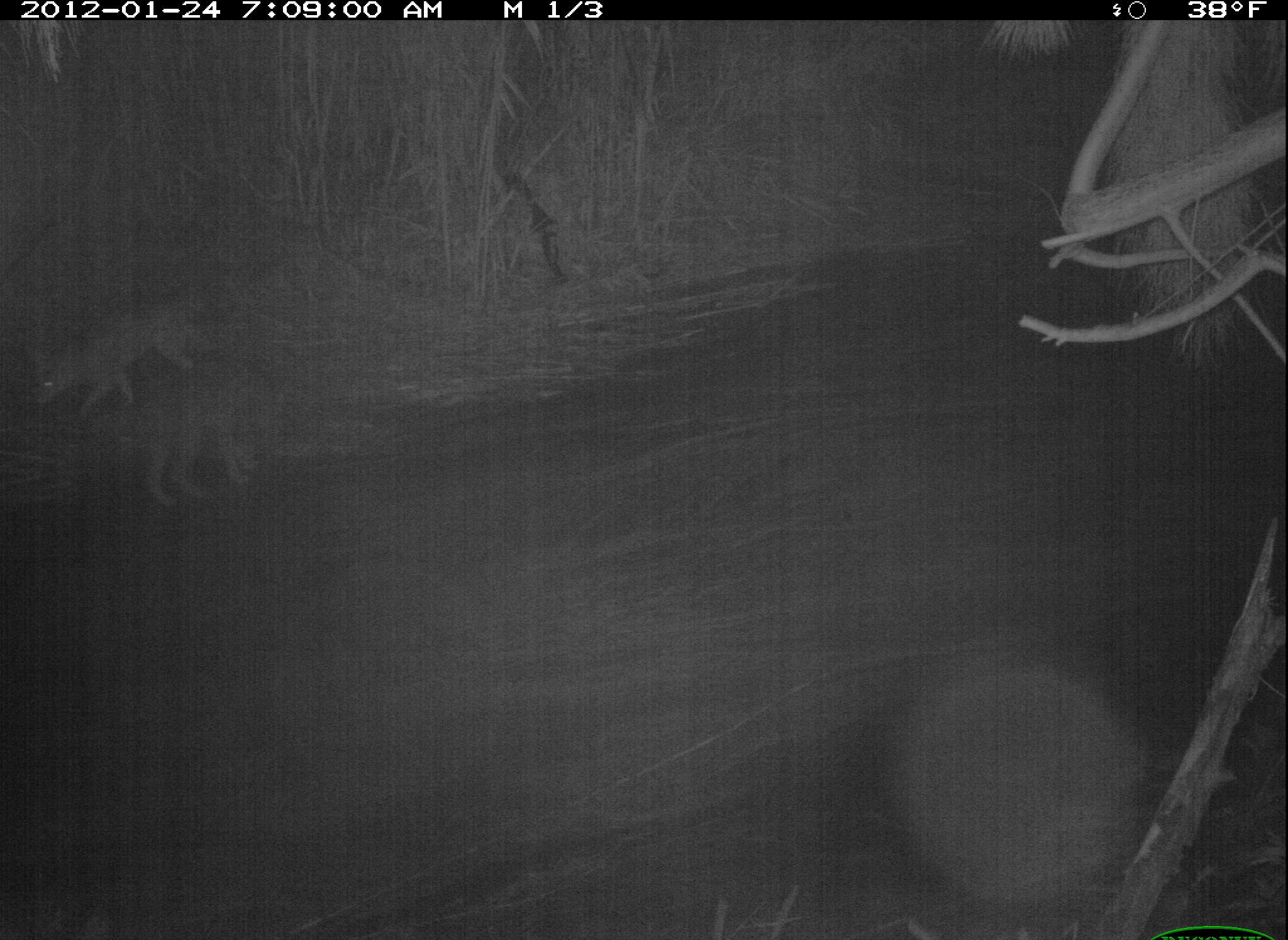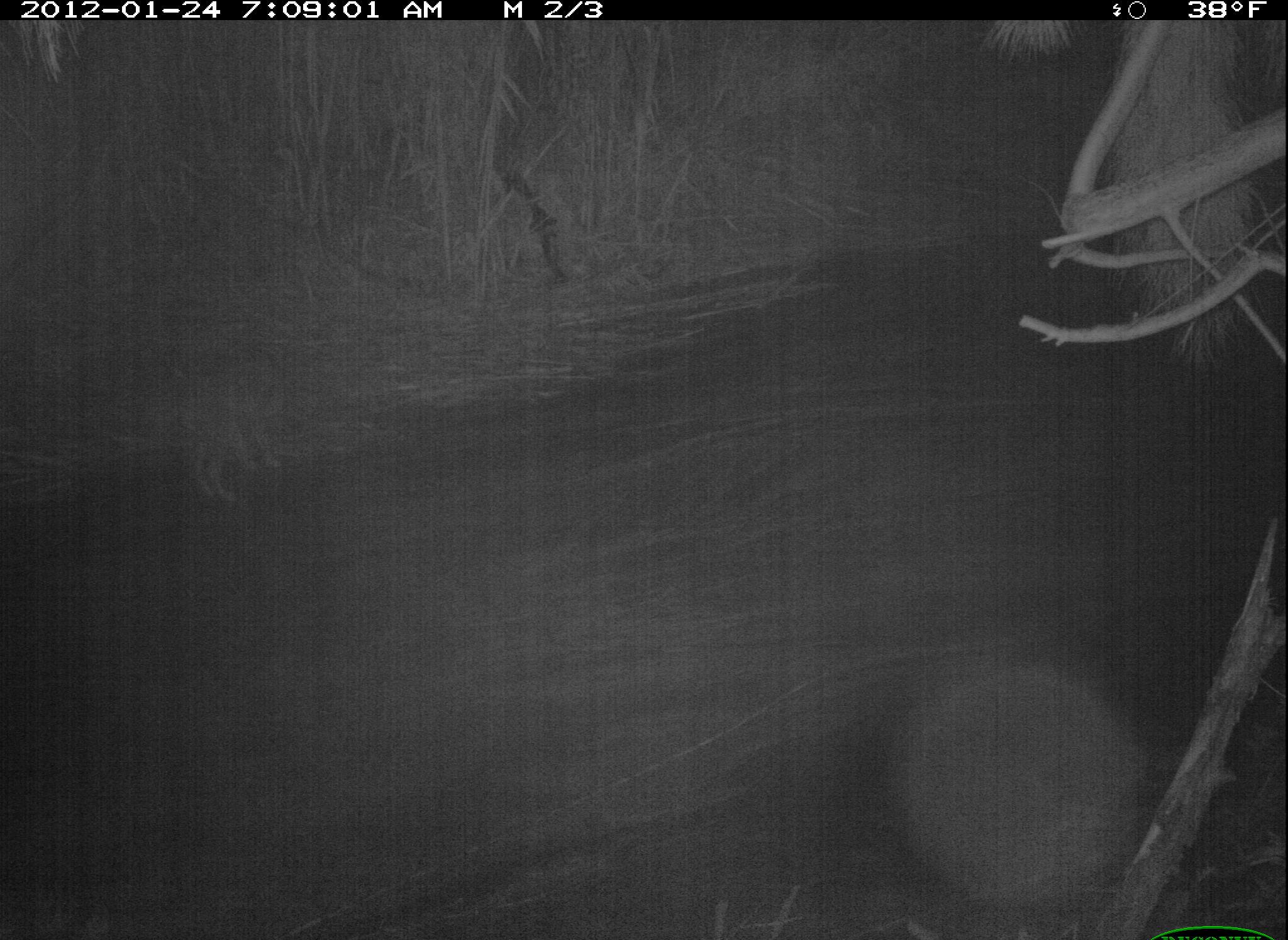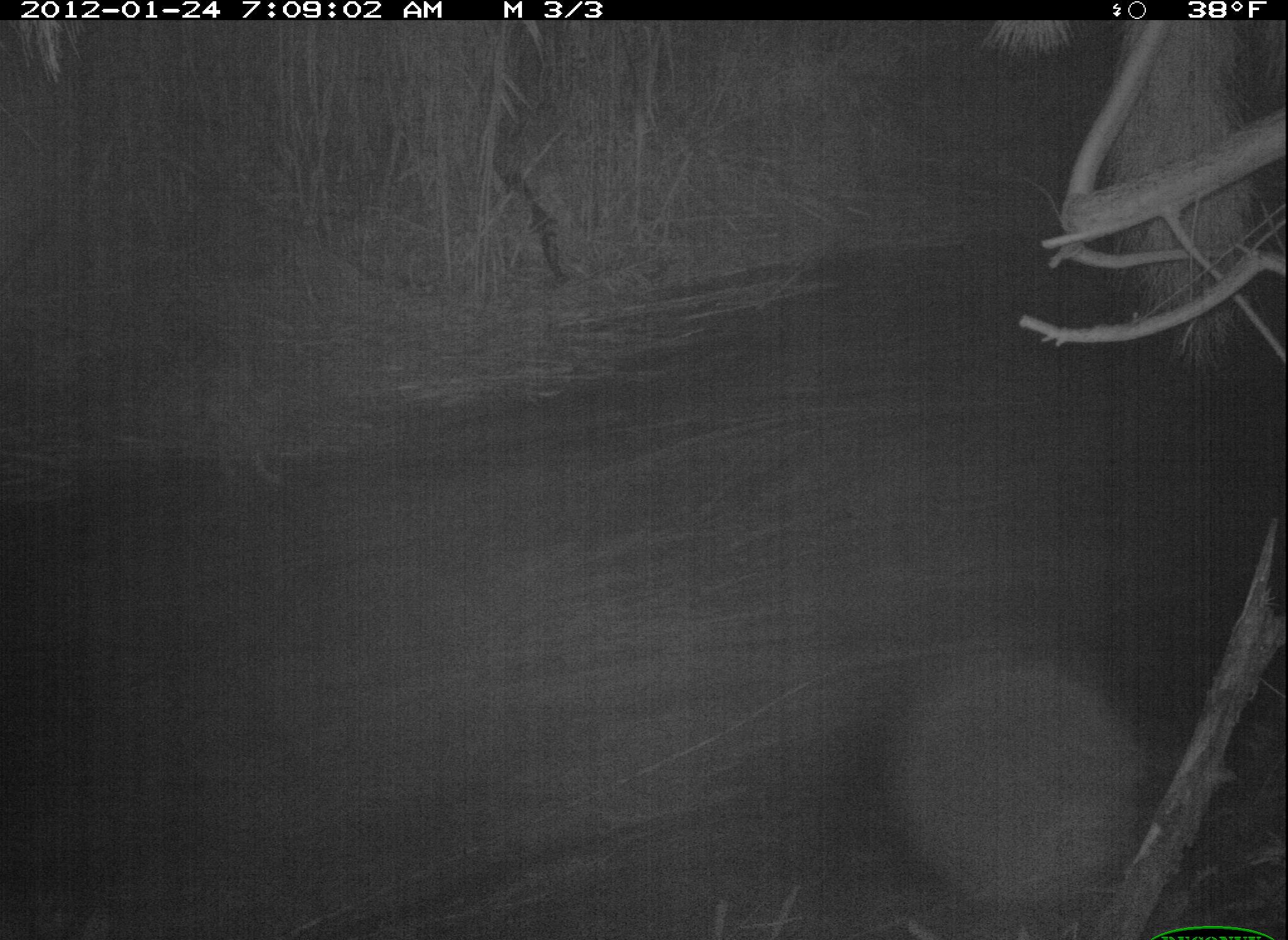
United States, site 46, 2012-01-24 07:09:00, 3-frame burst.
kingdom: Animalia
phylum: Chordata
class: Mammalia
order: Carnivora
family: Canidae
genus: Canis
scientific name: Canis latrans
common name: coyote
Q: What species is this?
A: Coyote (Canis latrans).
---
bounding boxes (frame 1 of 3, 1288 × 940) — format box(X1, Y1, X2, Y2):
coyote: box(26, 257, 251, 431)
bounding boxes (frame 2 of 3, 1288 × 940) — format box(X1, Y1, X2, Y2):
coyote: box(167, 333, 301, 486)